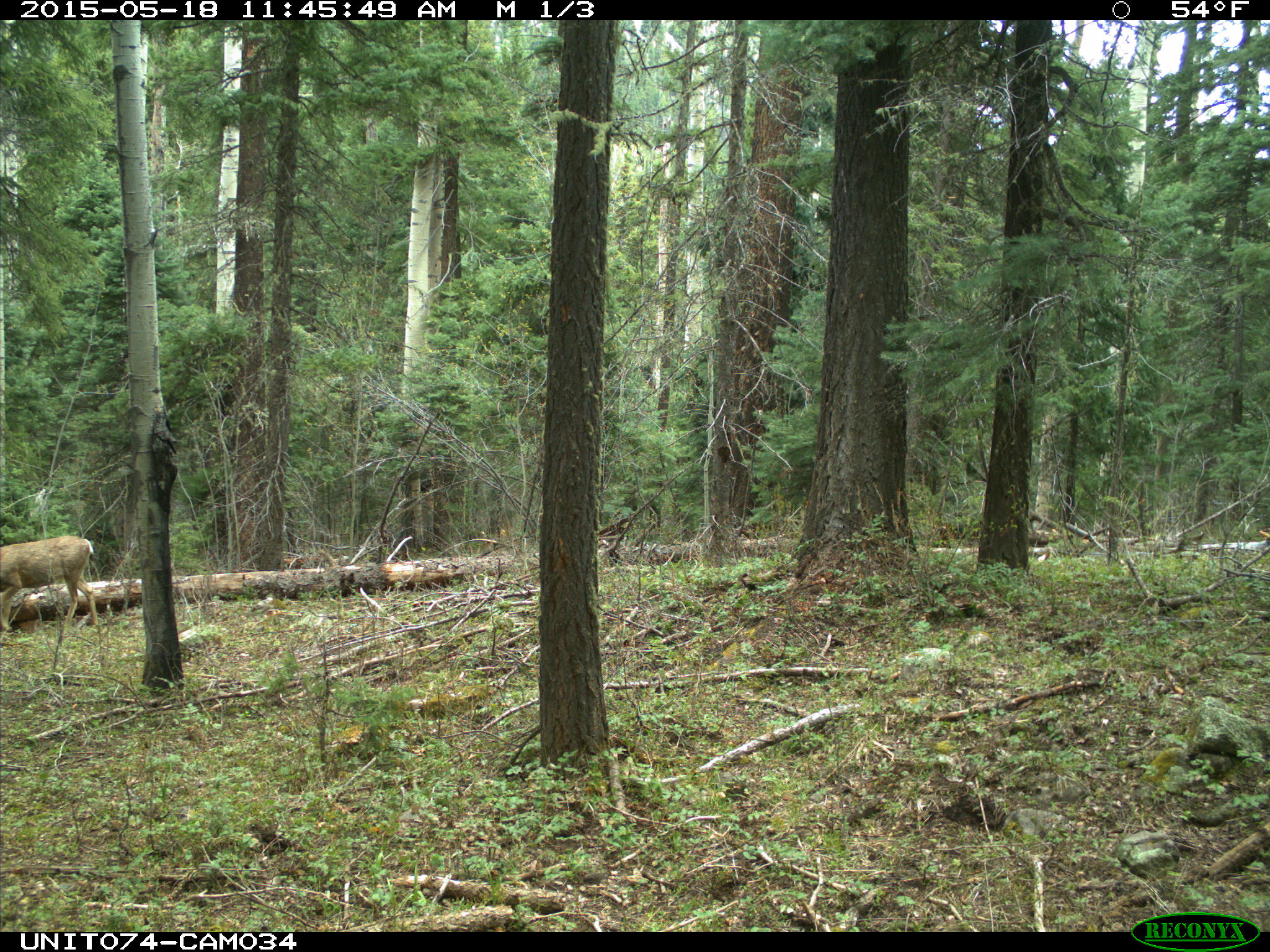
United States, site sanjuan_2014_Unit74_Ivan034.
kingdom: Animalia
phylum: Chordata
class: Mammalia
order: Artiodactyla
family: Cervidae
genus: Odocoileus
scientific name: Odocoileus hemionus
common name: mule deer